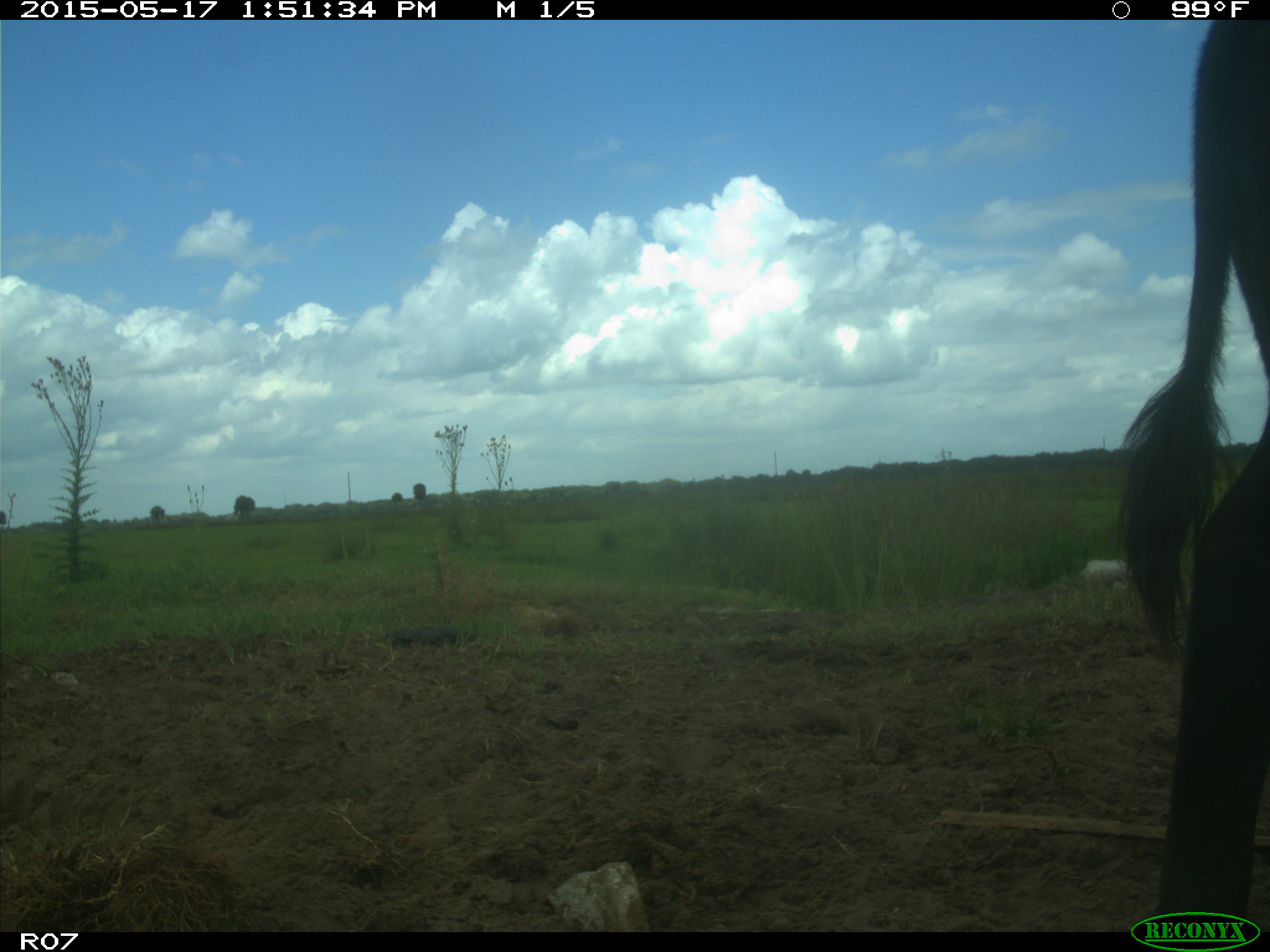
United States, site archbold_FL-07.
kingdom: Animalia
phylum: Chordata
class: Mammalia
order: Artiodactyla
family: Bovidae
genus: Bos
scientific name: Bos taurus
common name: domestic cow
Bos taurus (domestic cow).